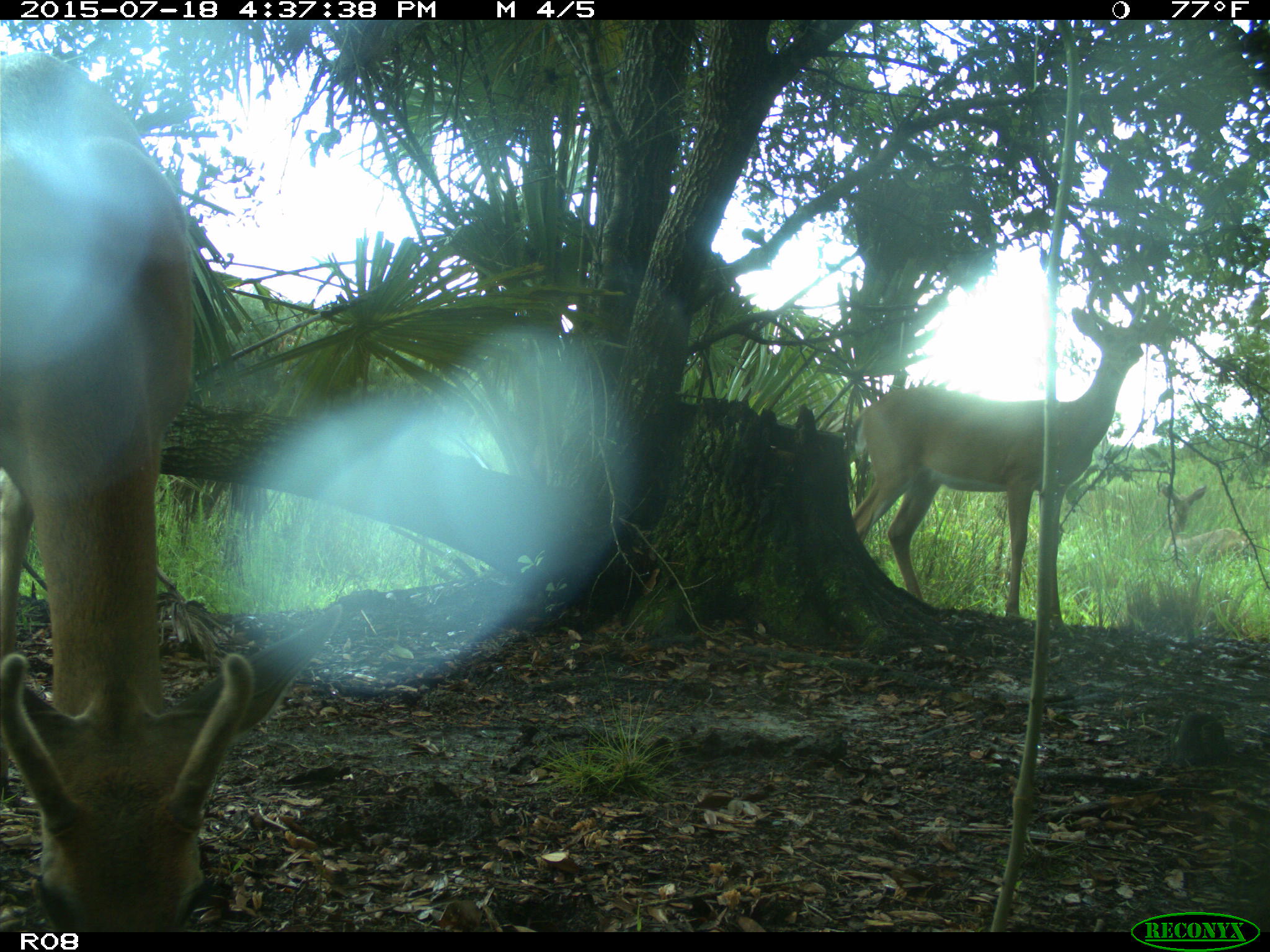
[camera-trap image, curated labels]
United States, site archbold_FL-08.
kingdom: Animalia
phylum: Chordata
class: Mammalia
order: Artiodactyla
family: Cervidae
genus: Odocoileus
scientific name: Odocoileus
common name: deer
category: unidentified deer